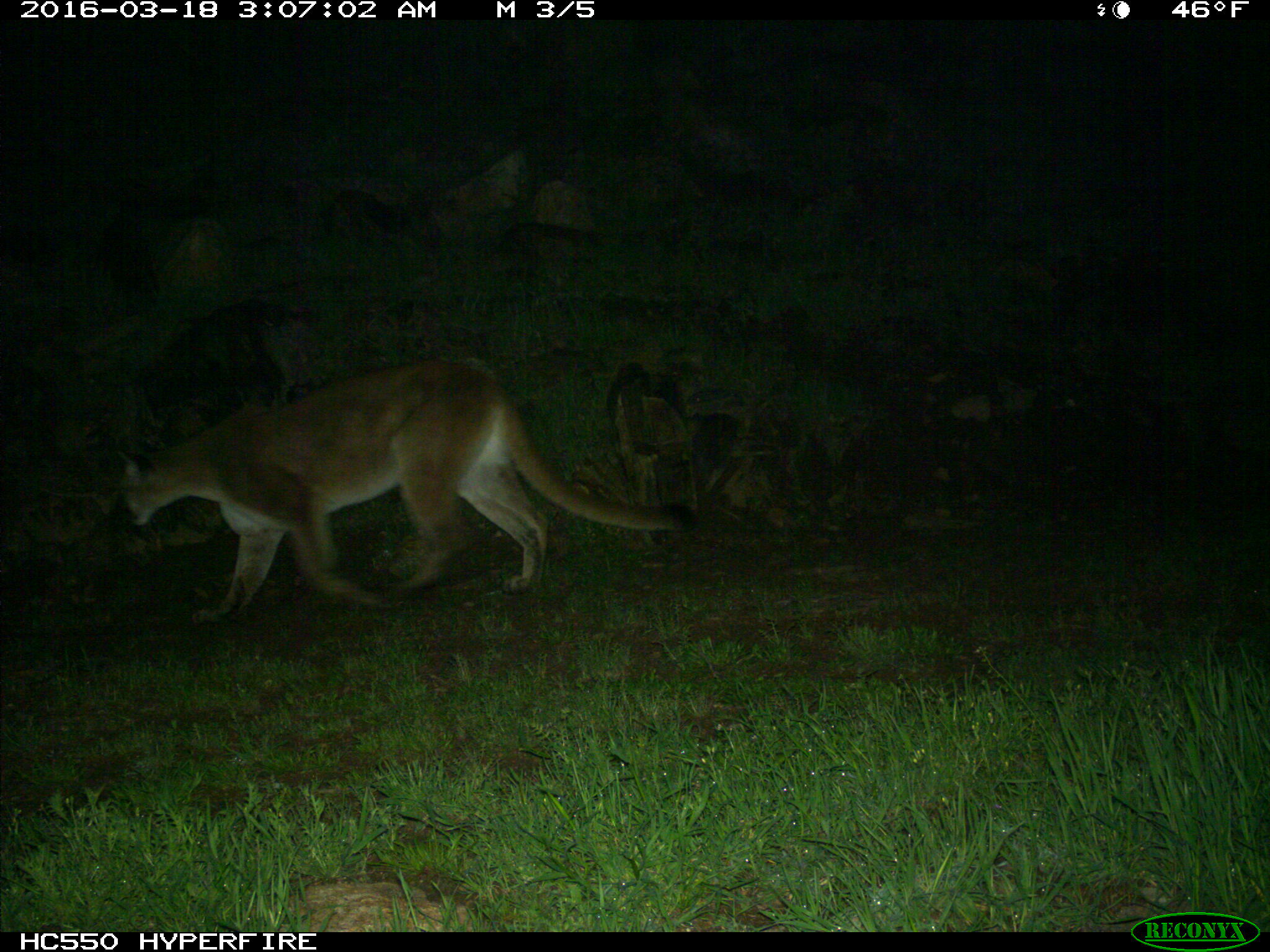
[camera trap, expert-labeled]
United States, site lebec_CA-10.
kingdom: Animalia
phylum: Chordata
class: Mammalia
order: Carnivora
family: Felidae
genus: Puma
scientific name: Puma concolor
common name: mountain lion